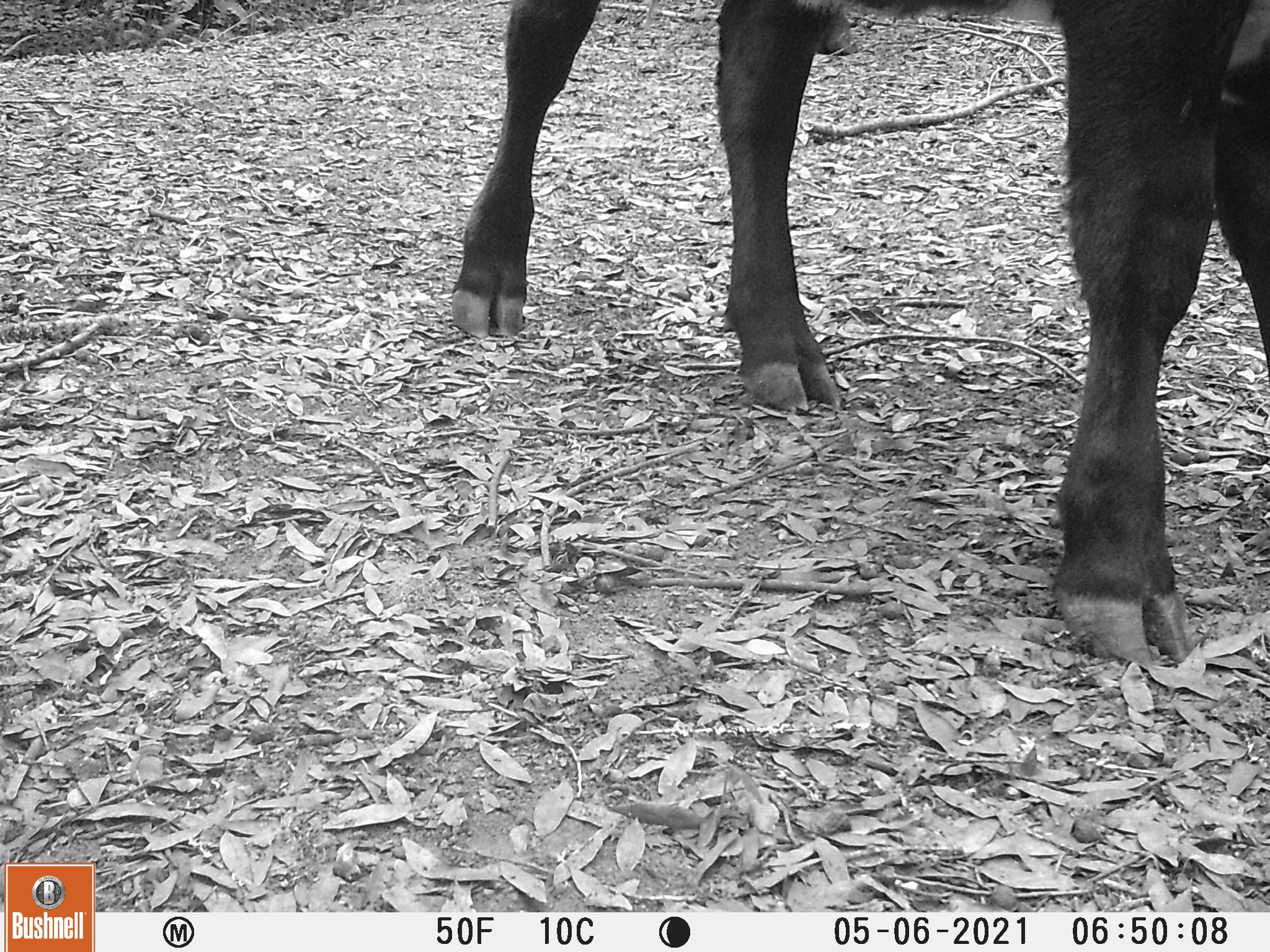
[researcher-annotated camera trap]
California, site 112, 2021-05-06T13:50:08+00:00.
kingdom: Animalia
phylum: Chordata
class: Mammalia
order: Artiodactyla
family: Bovidae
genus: Bos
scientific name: Bos taurus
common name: domestic cattle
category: cattle